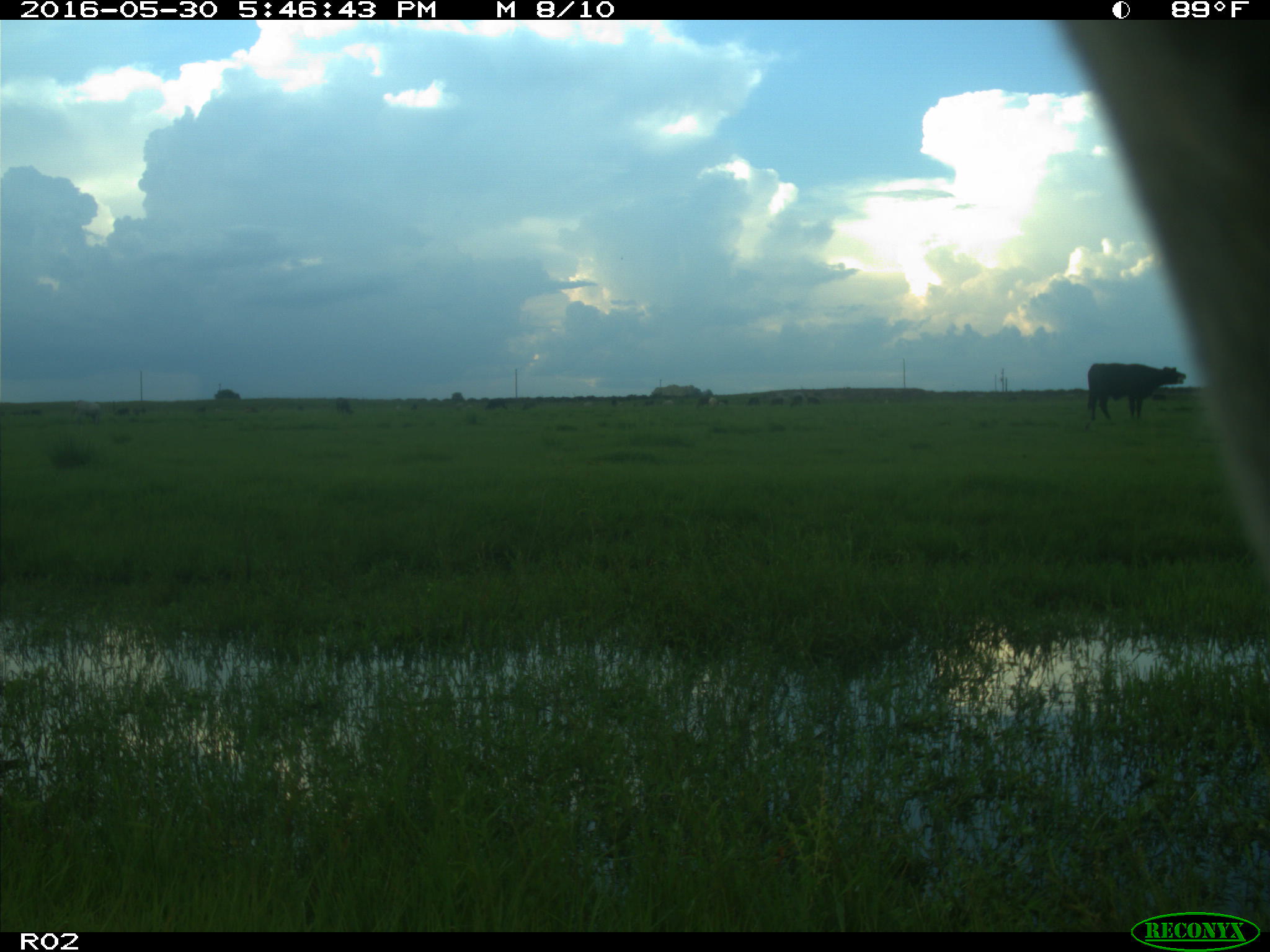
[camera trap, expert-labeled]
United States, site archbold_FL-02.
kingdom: Animalia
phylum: Chordata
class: Mammalia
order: Artiodactyla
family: Bovidae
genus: Bos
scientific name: Bos taurus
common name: domestic cow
Bos taurus (domestic cow).